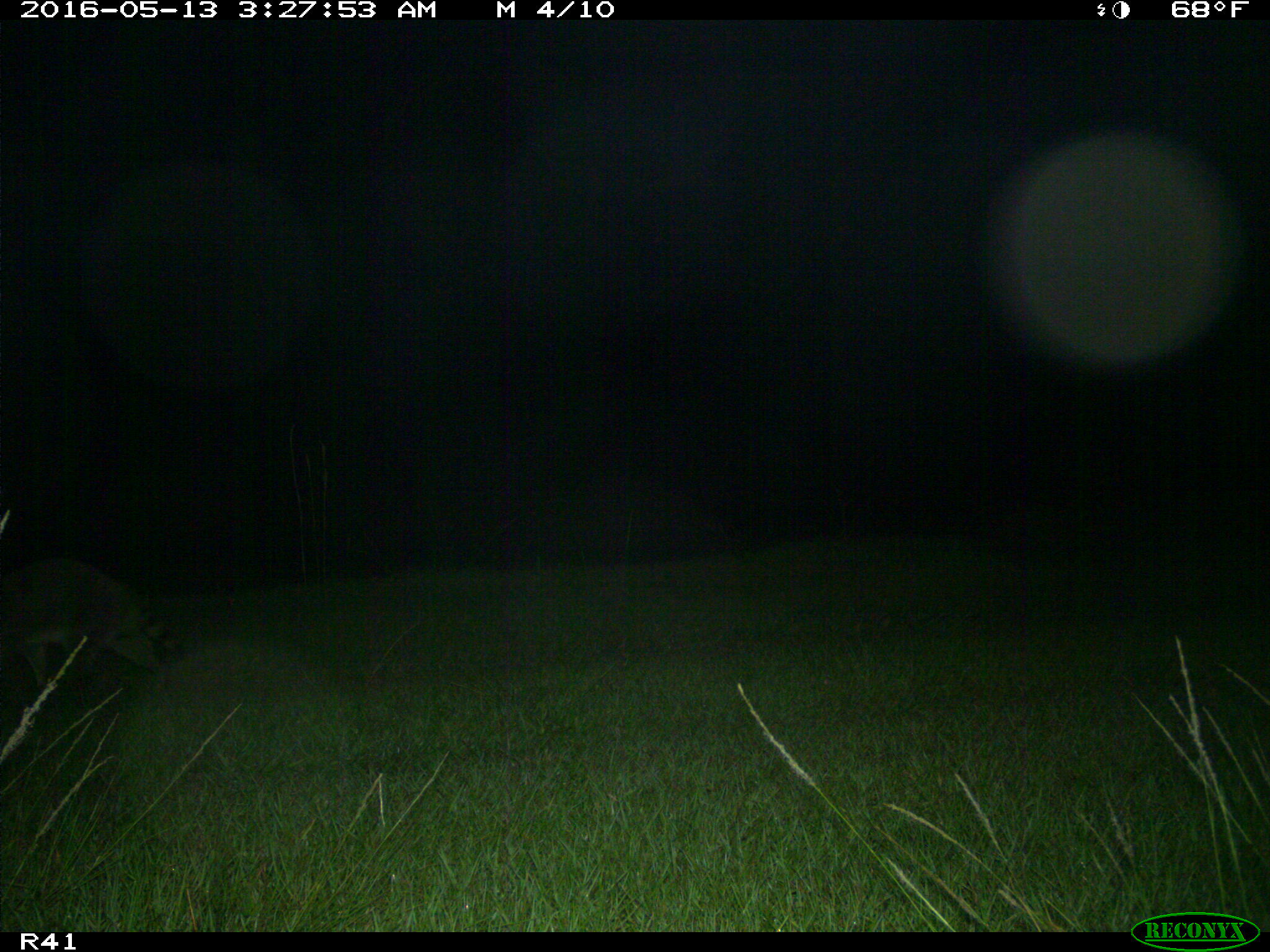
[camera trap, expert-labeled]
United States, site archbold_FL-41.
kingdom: Animalia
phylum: Chordata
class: Mammalia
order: Carnivora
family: Procyonidae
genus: Procyon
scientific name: Procyon lotor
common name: common raccoon